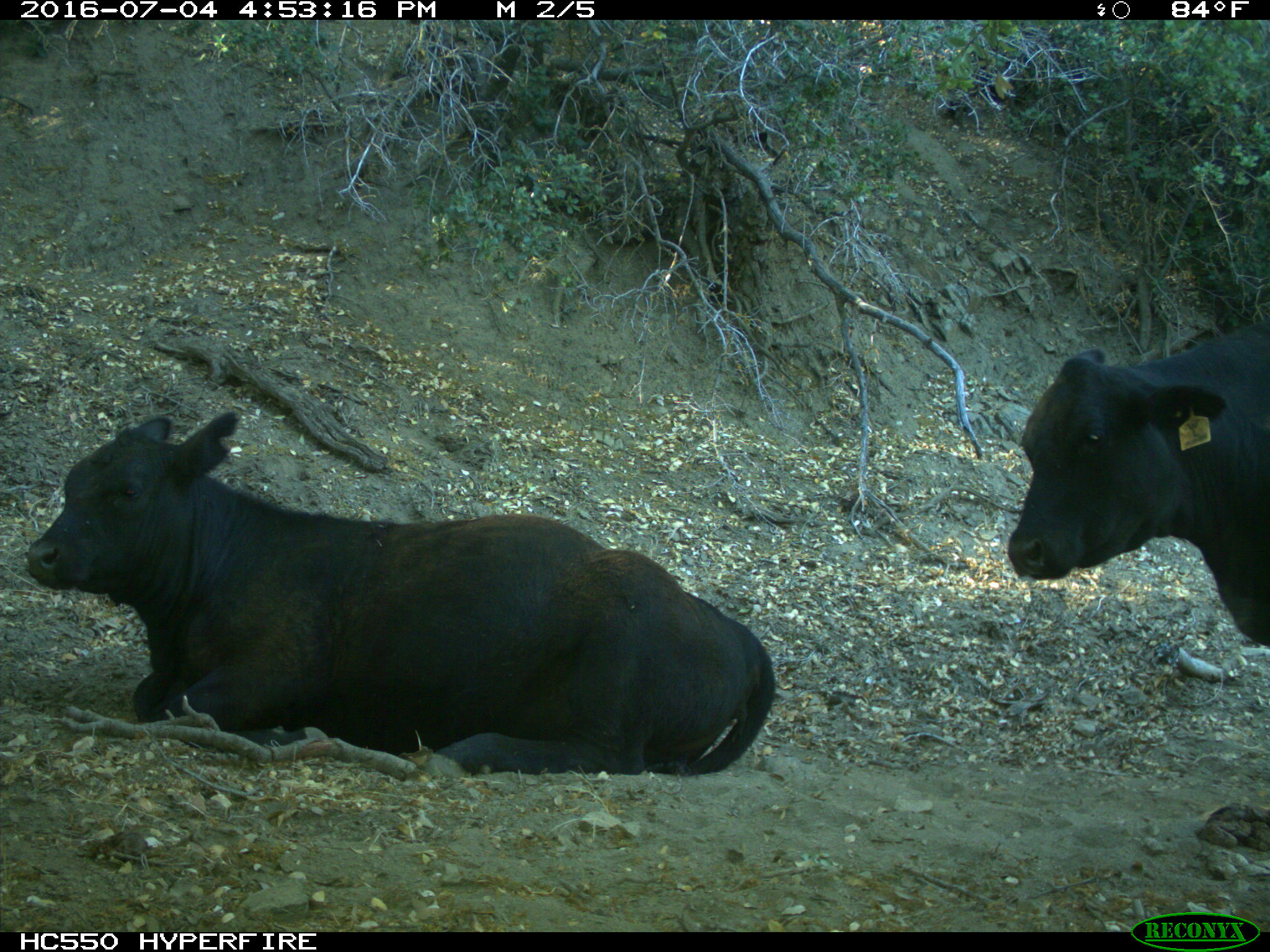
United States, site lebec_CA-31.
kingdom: Animalia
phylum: Chordata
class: Mammalia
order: Artiodactyla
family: Bovidae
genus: Bos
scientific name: Bos taurus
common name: domestic cow